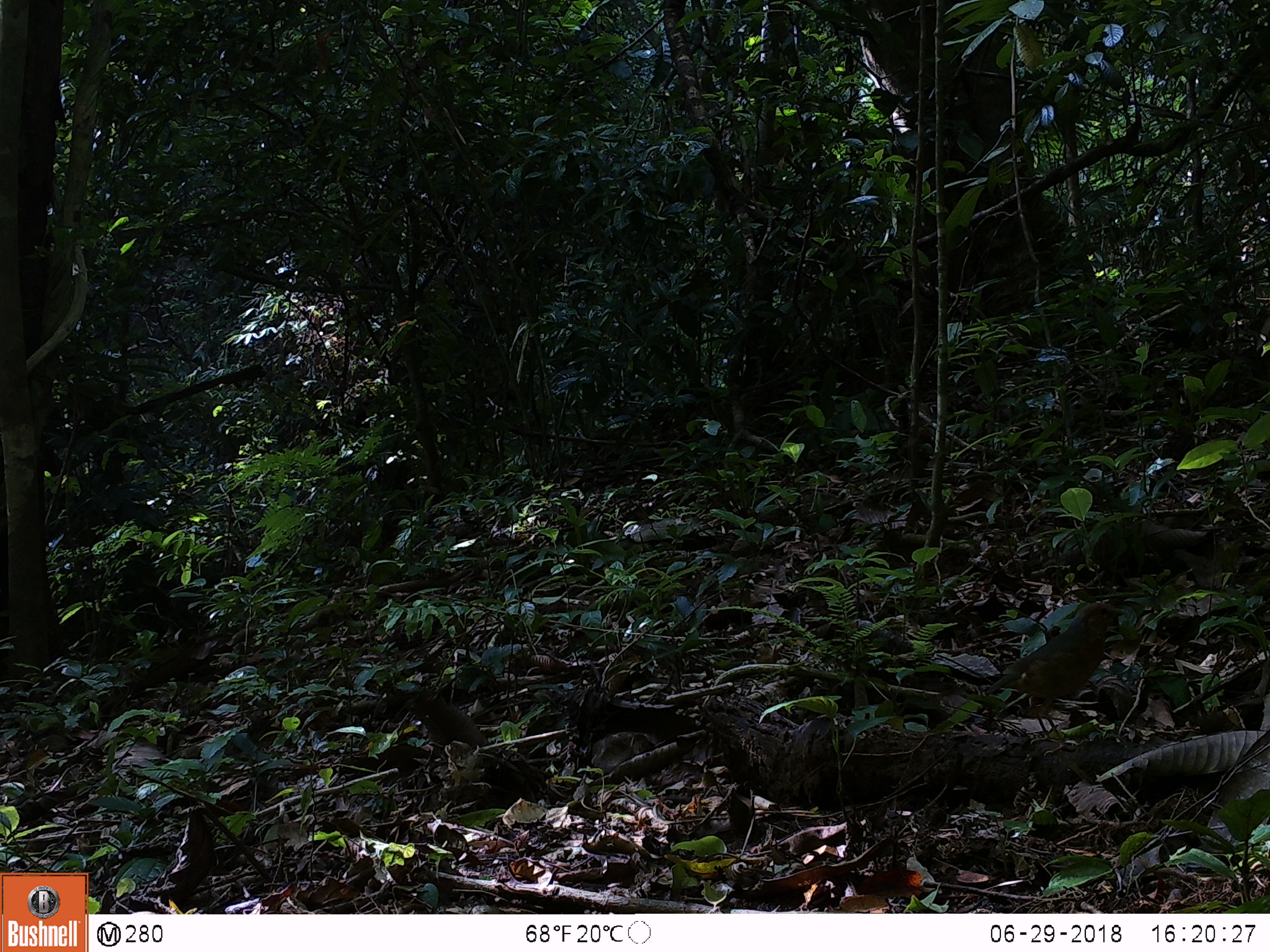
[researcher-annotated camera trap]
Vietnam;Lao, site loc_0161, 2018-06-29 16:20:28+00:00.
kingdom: Animalia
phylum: Chordata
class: Aves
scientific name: Aves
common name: bird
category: unidentified bird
Unidentified bird (bird) (Aves). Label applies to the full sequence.